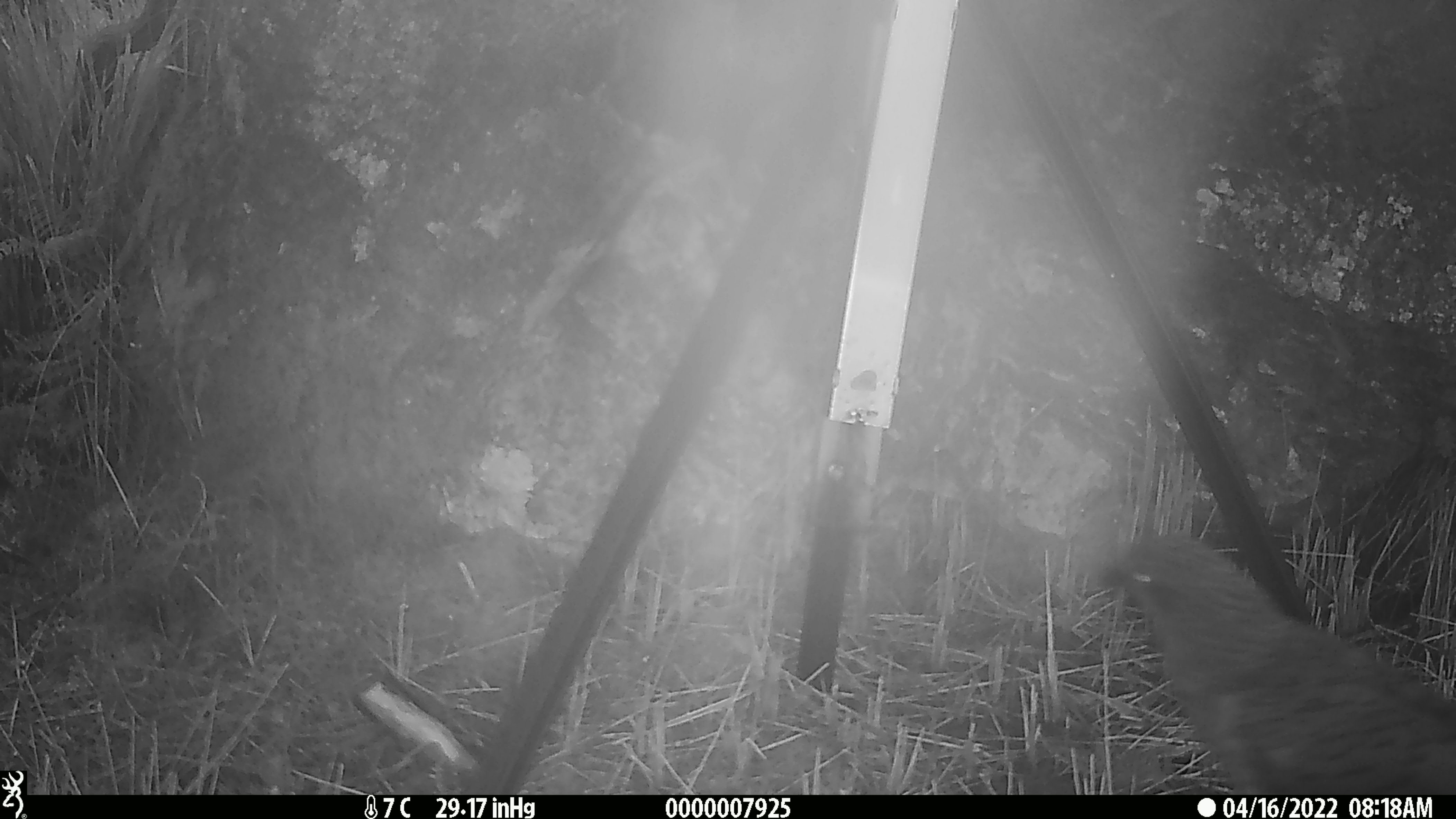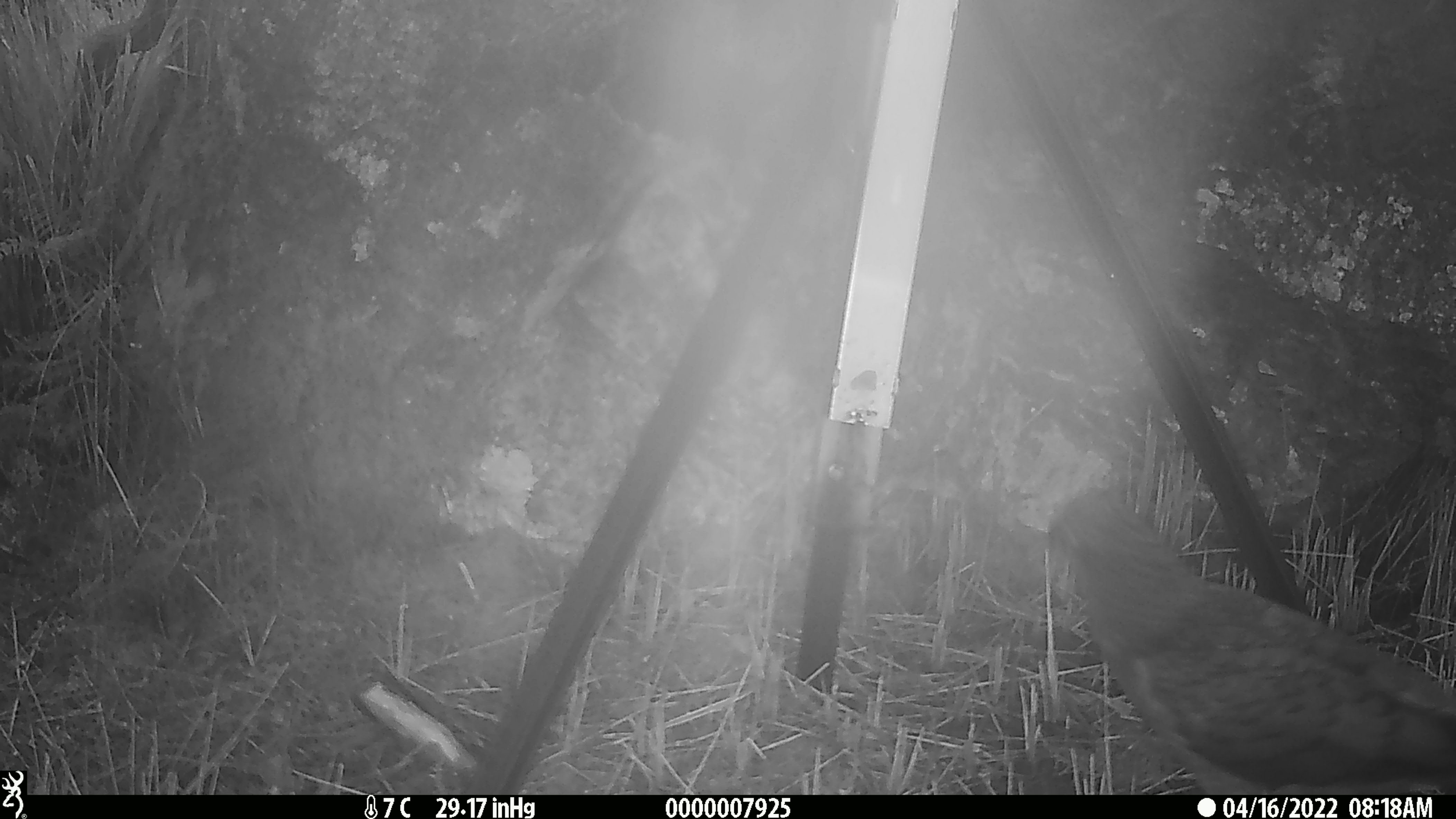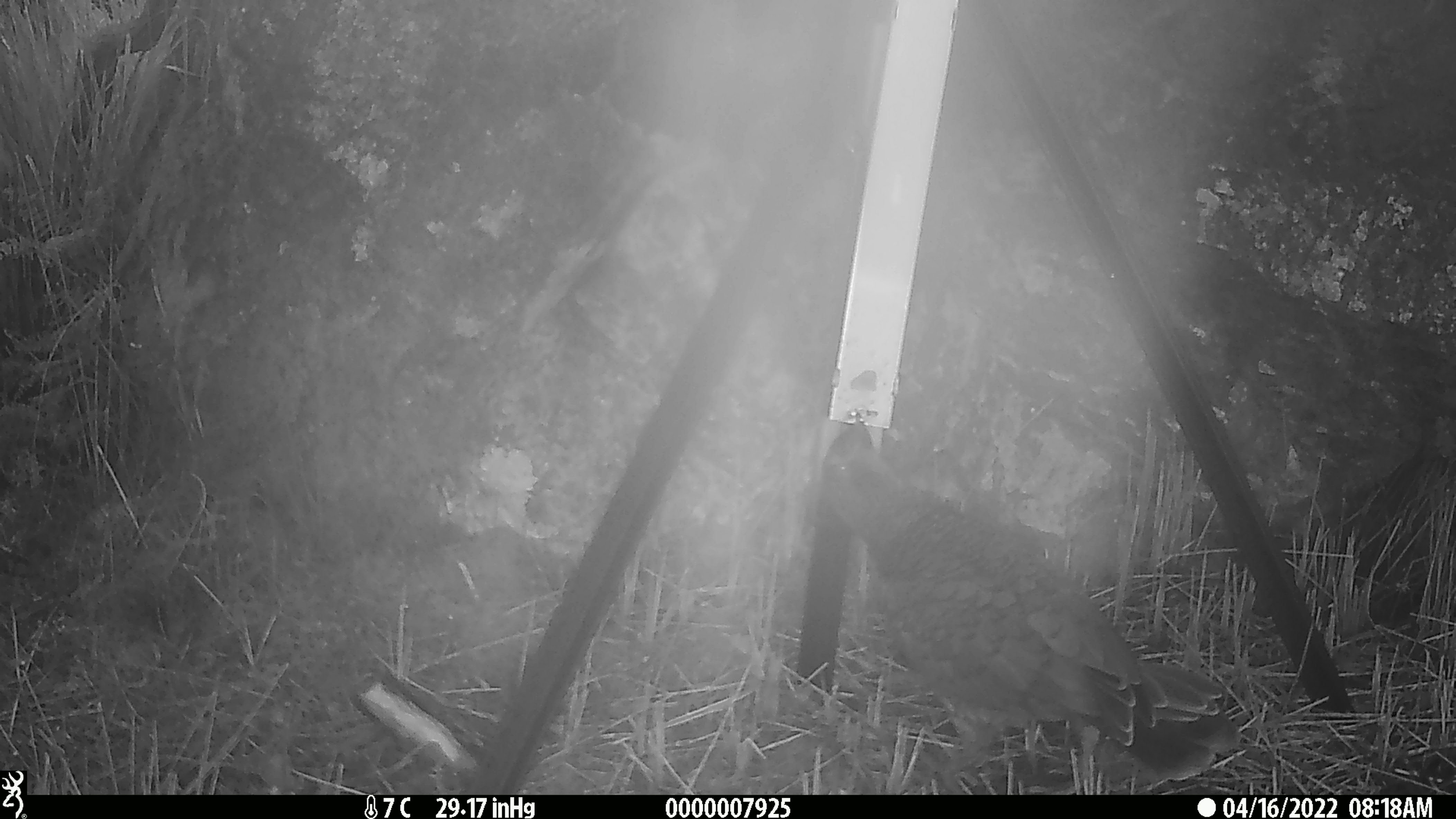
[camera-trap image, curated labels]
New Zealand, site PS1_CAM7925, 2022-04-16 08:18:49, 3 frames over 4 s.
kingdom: Animalia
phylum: Chordata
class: Aves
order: Psittaciformes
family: Strigopidae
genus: Nestor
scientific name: Nestor notabilis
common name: kea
Kea (Nestor notabilis).